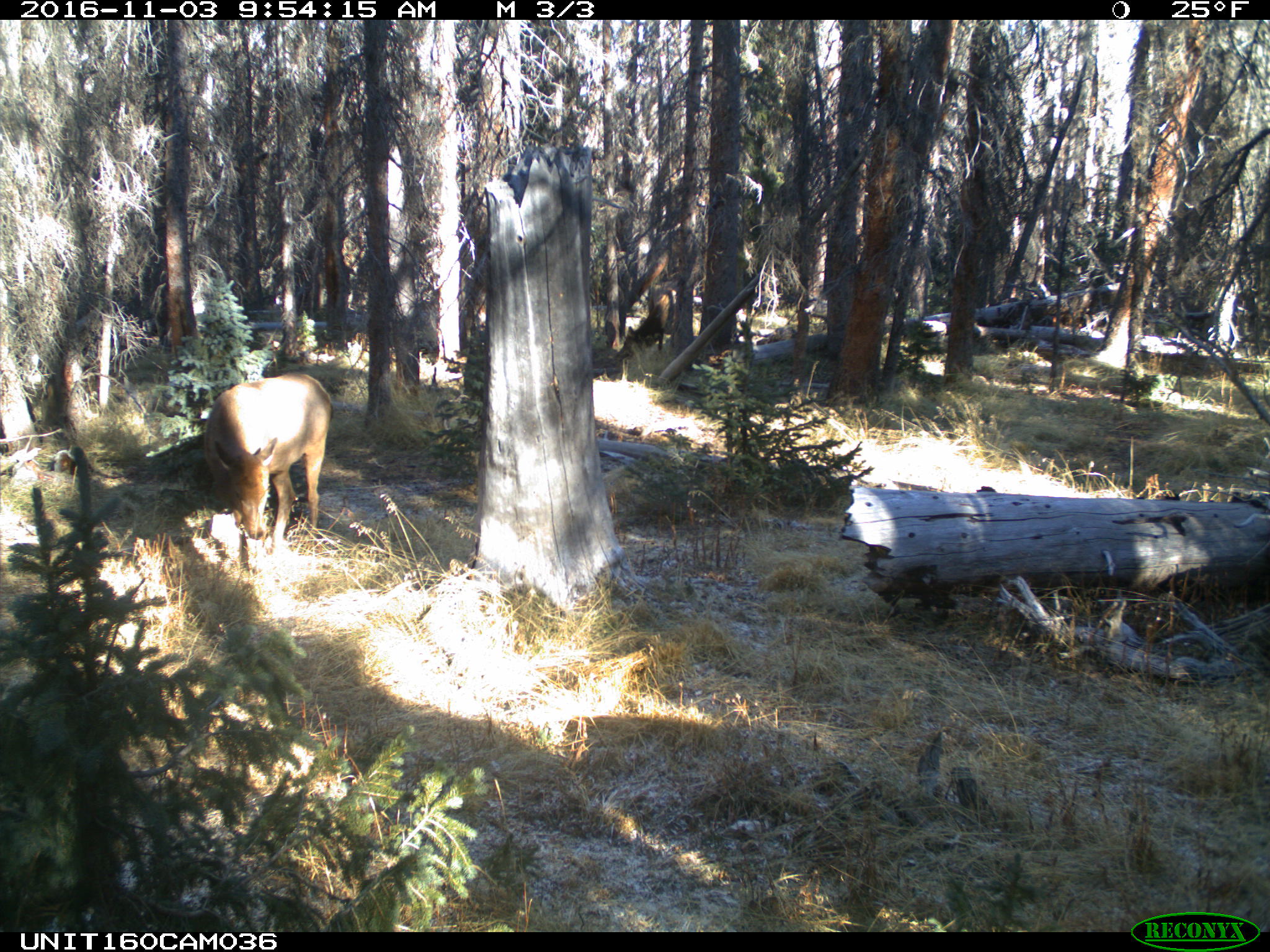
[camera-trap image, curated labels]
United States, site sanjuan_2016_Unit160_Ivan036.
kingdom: Animalia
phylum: Chordata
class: Mammalia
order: Artiodactyla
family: Cervidae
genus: Cervus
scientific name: Cervus elaphus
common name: red deer